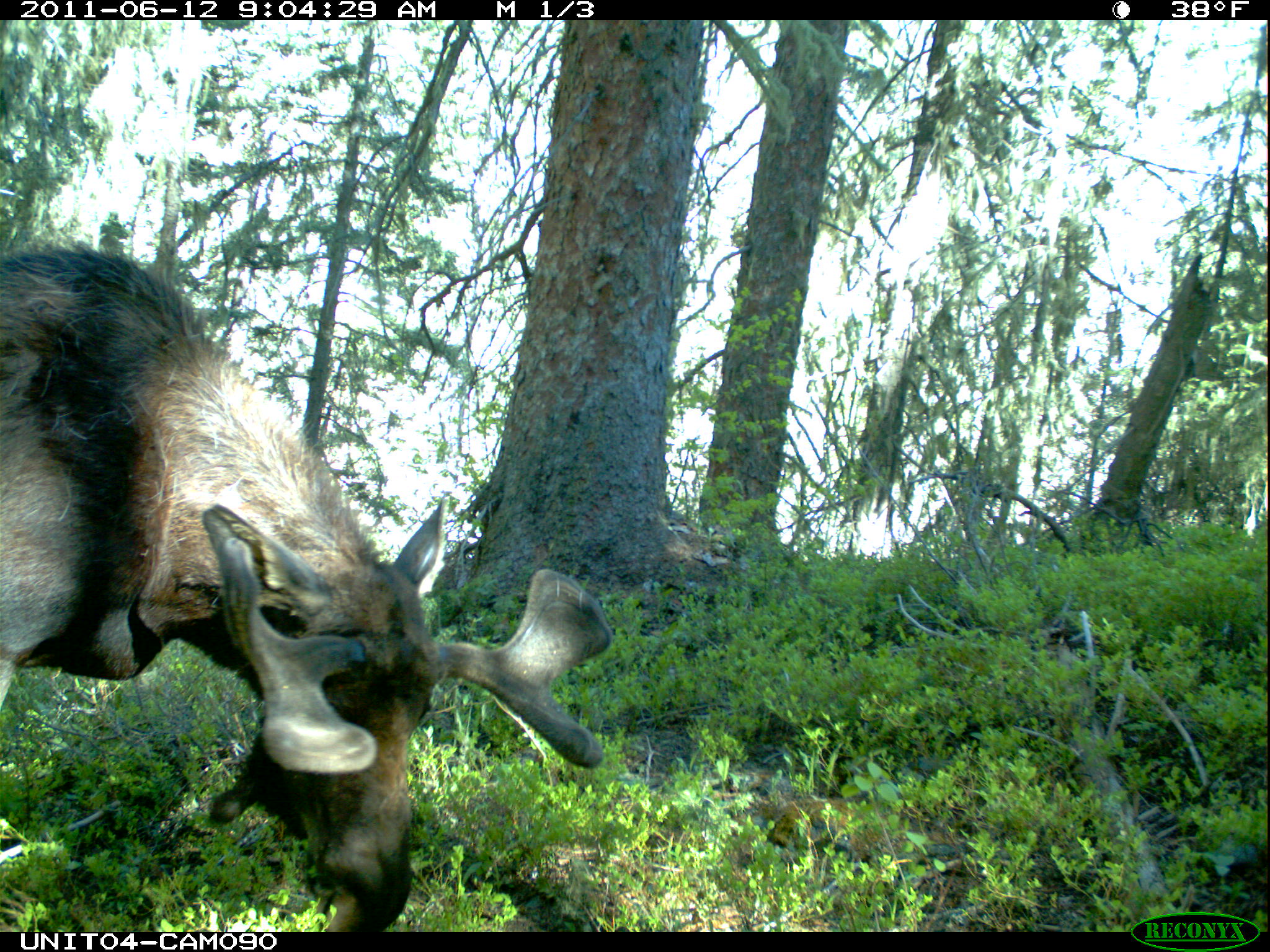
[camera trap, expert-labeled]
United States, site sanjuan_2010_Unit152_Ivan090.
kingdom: Animalia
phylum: Chordata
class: Mammalia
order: Artiodactyla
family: Cervidae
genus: Alces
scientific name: Alces alces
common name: moose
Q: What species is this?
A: Alces alces (moose).